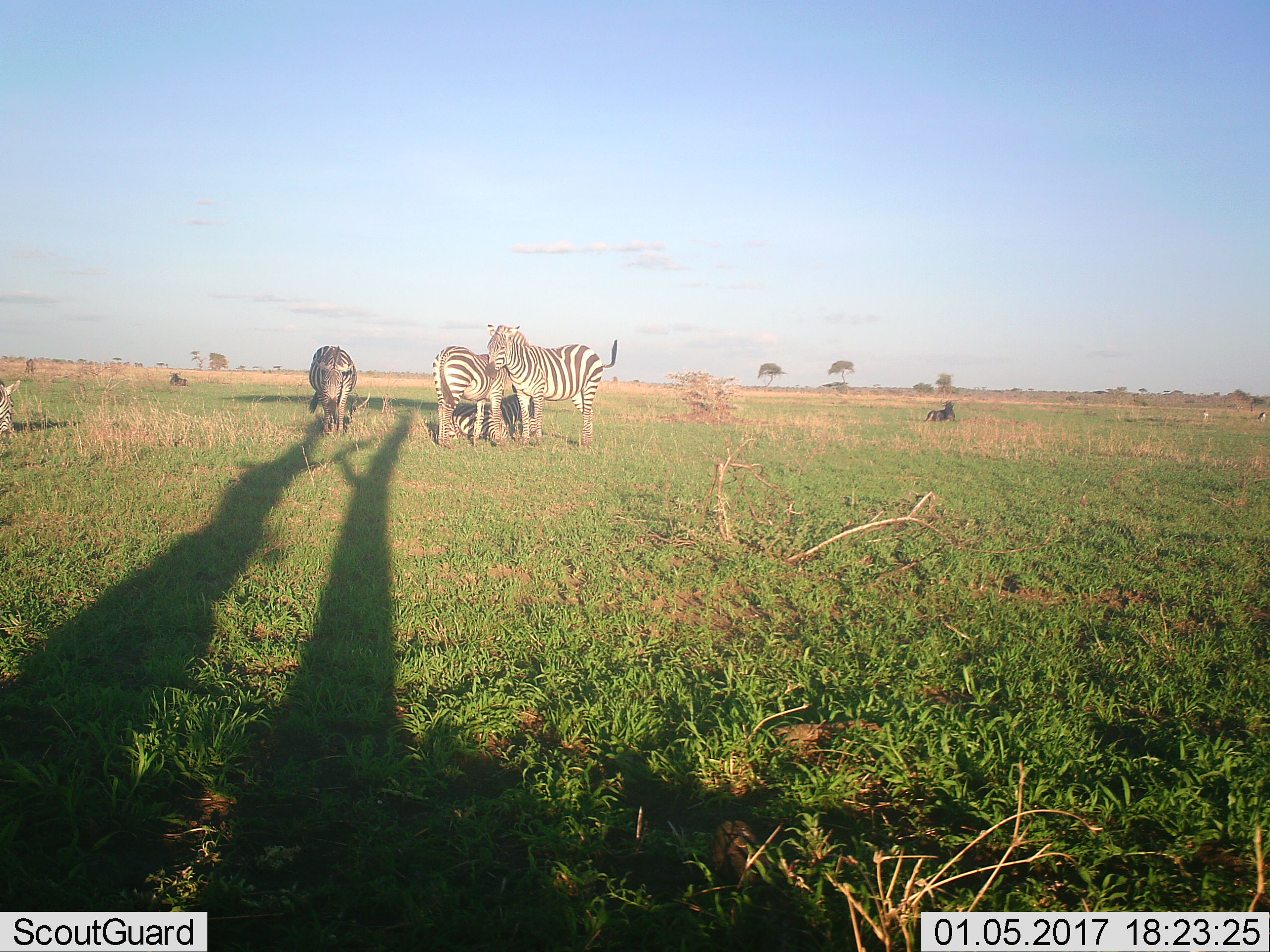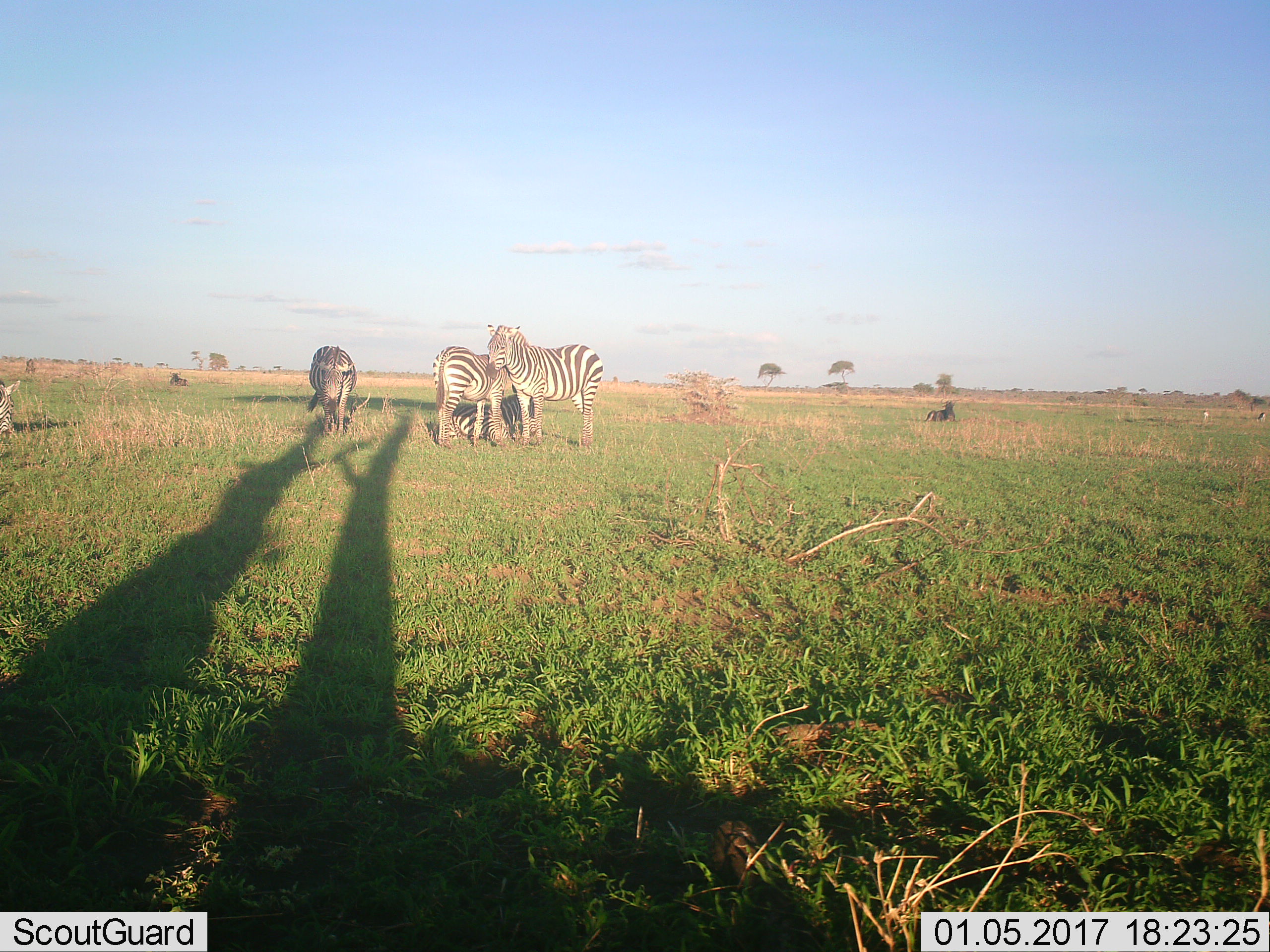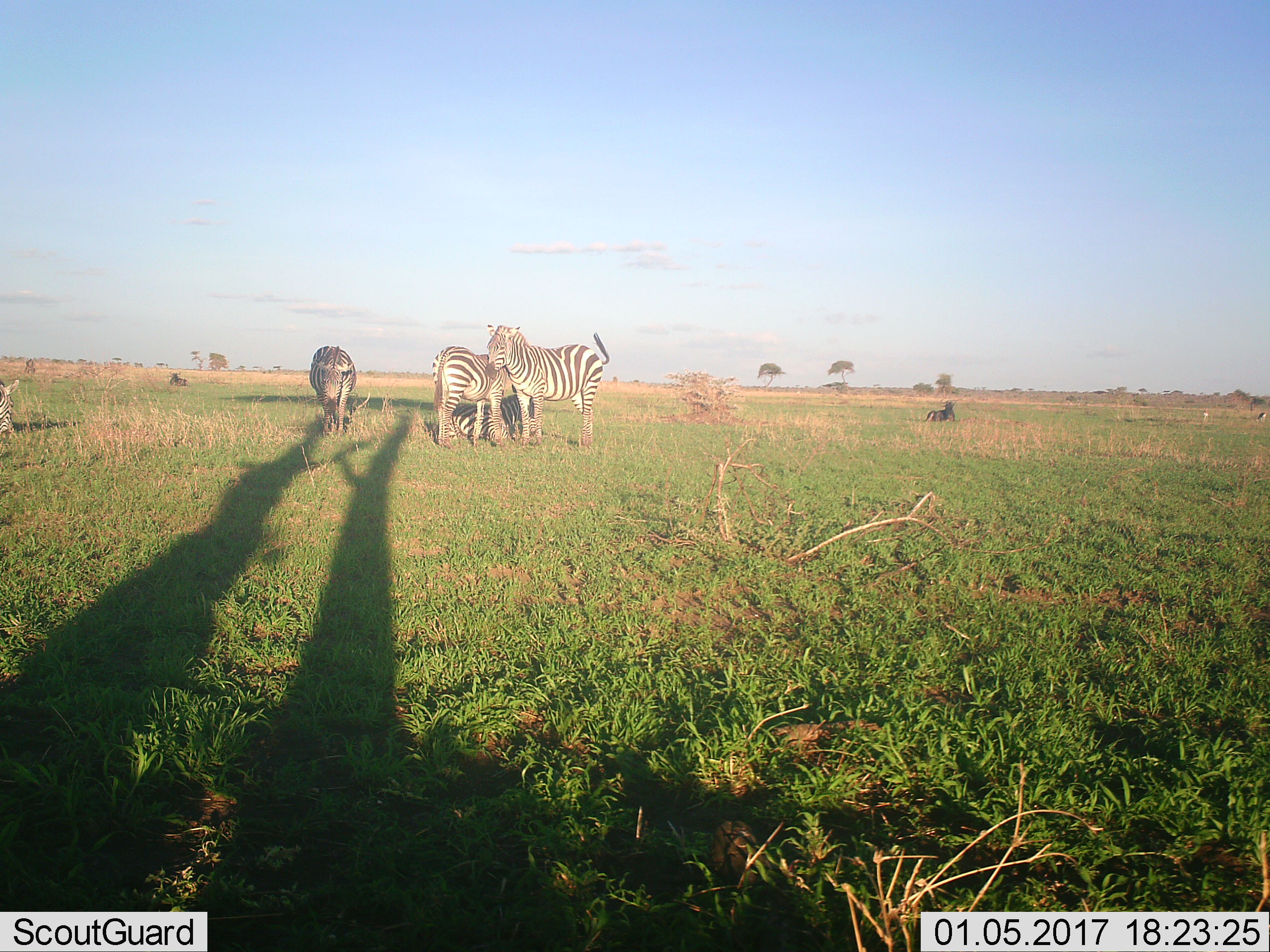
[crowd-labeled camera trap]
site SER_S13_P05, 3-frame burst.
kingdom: Animalia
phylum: Chordata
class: Mammalia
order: Perissodactyla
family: Equidae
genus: Equus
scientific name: Equus quagga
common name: plains zebra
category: zebraplains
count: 4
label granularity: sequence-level